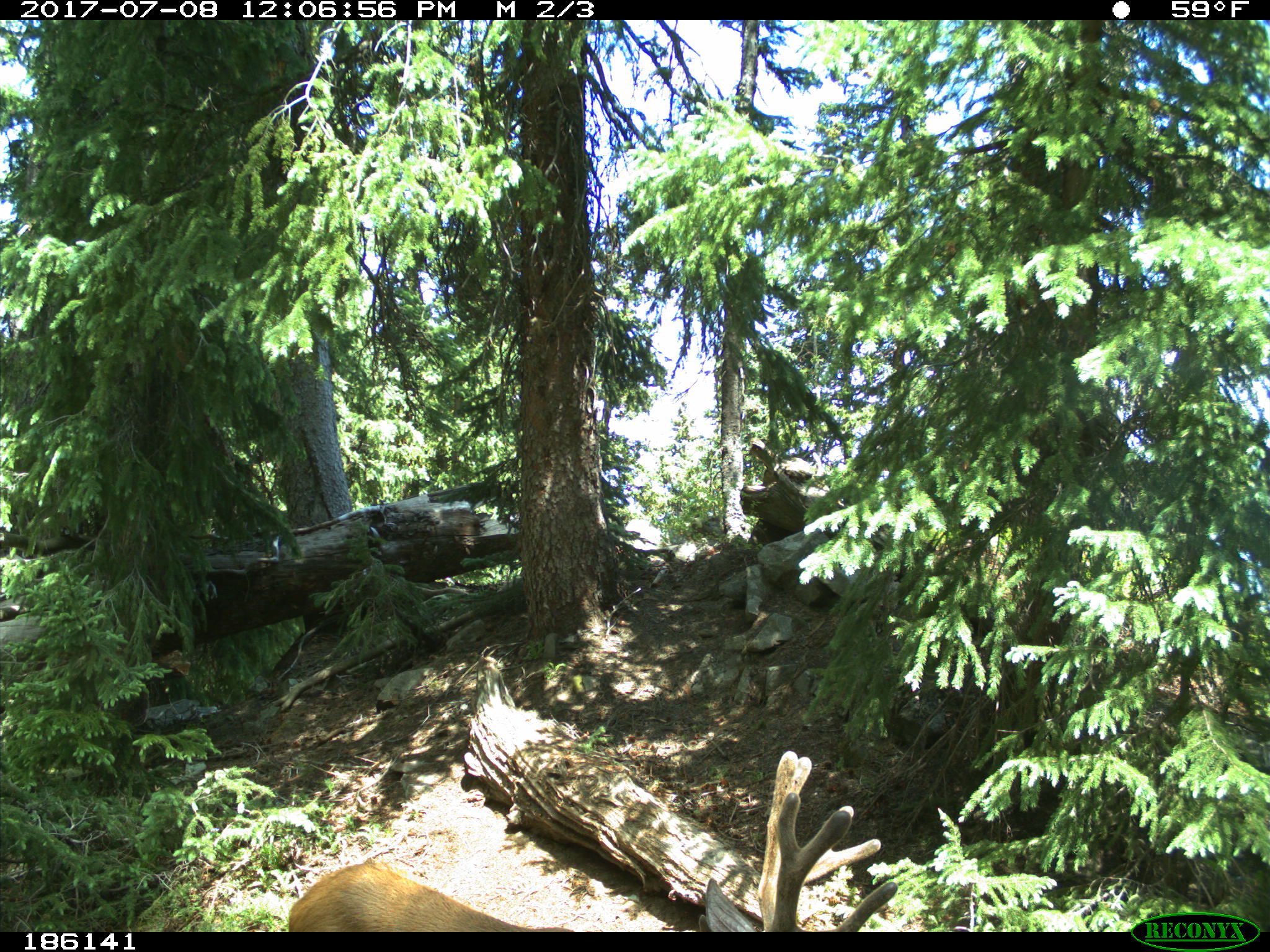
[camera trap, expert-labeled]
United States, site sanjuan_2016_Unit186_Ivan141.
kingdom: Animalia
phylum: Chordata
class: Mammalia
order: Artiodactyla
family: Cervidae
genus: Odocoileus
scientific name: Odocoileus hemionus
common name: mule deer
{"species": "Odocoileus hemionus (mule deer)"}